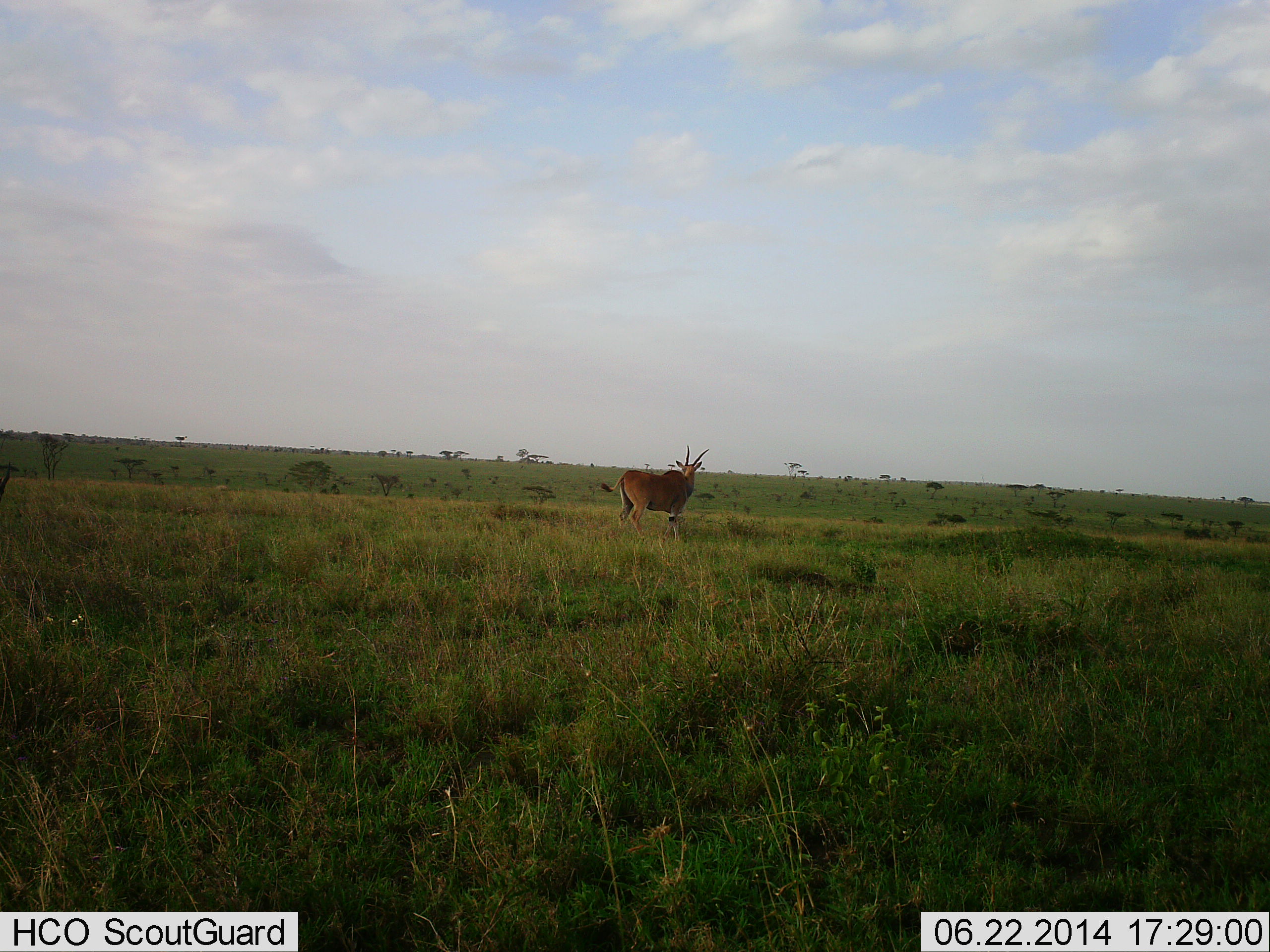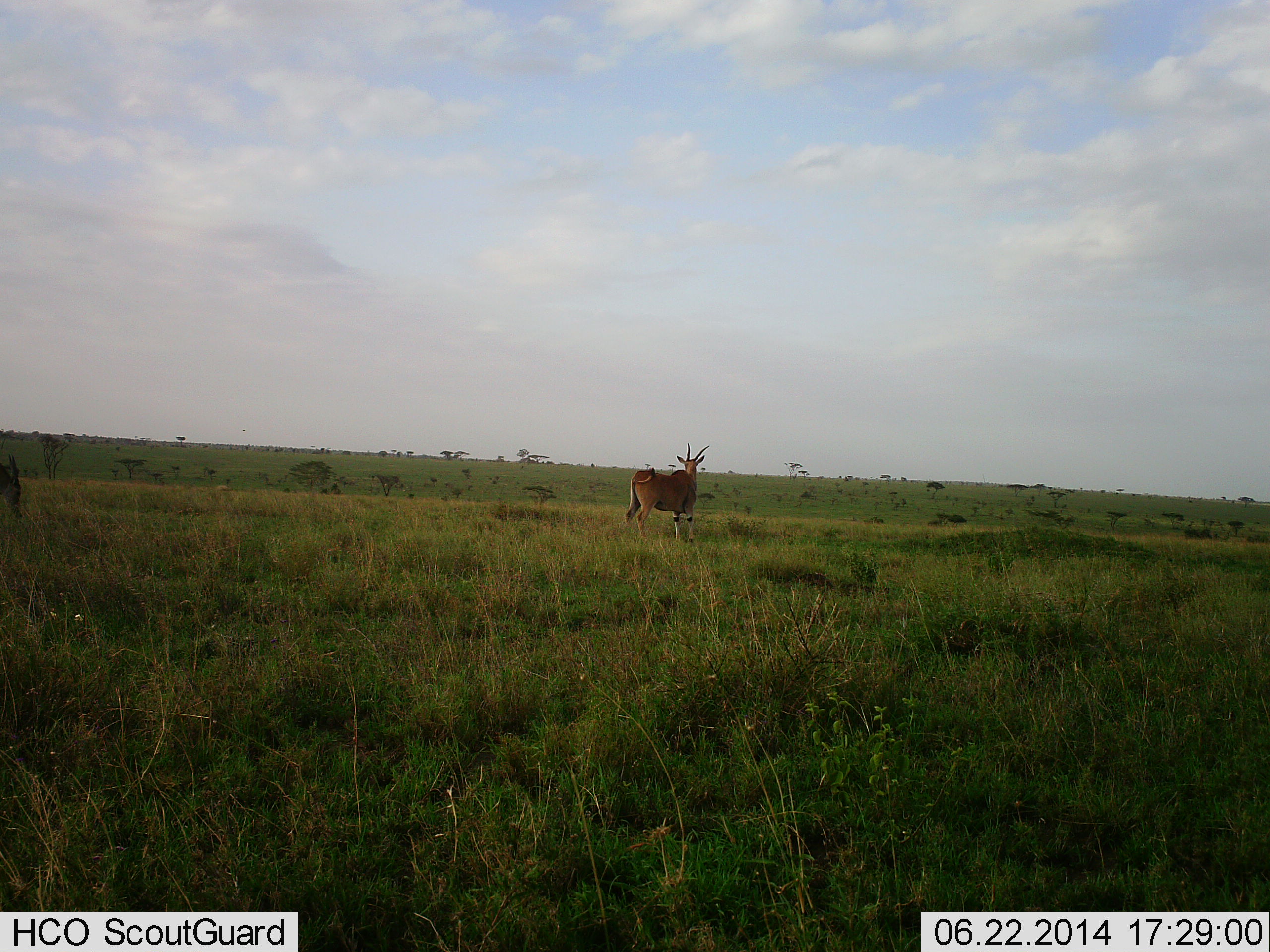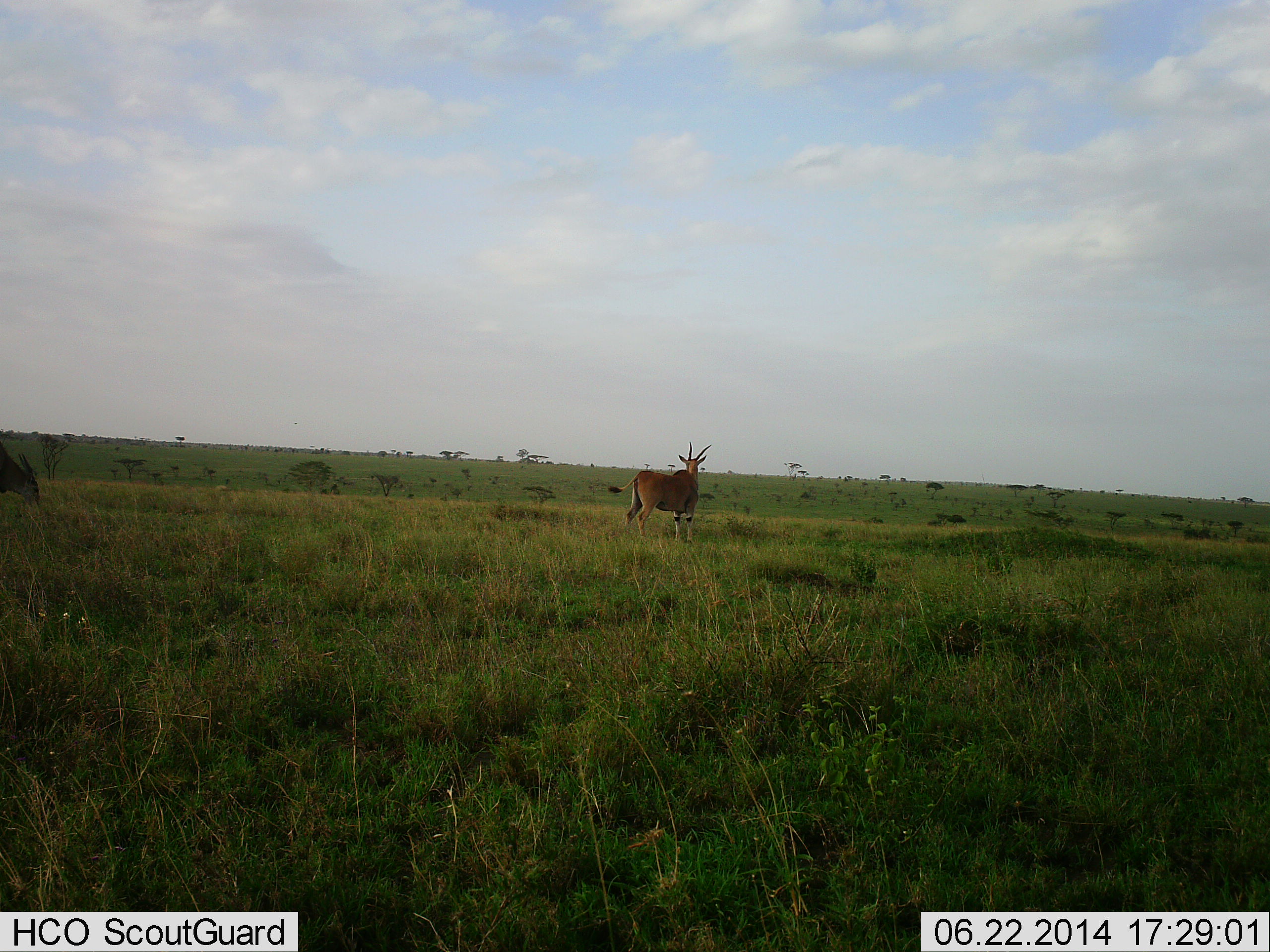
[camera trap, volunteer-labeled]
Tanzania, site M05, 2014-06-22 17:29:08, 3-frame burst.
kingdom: Animalia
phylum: Chordata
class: Mammalia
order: Artiodactyla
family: Bovidae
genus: Tragelaphus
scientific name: Tragelaphus oryx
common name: eland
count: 2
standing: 100%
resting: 0%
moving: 0%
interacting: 0%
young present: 0%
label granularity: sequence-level